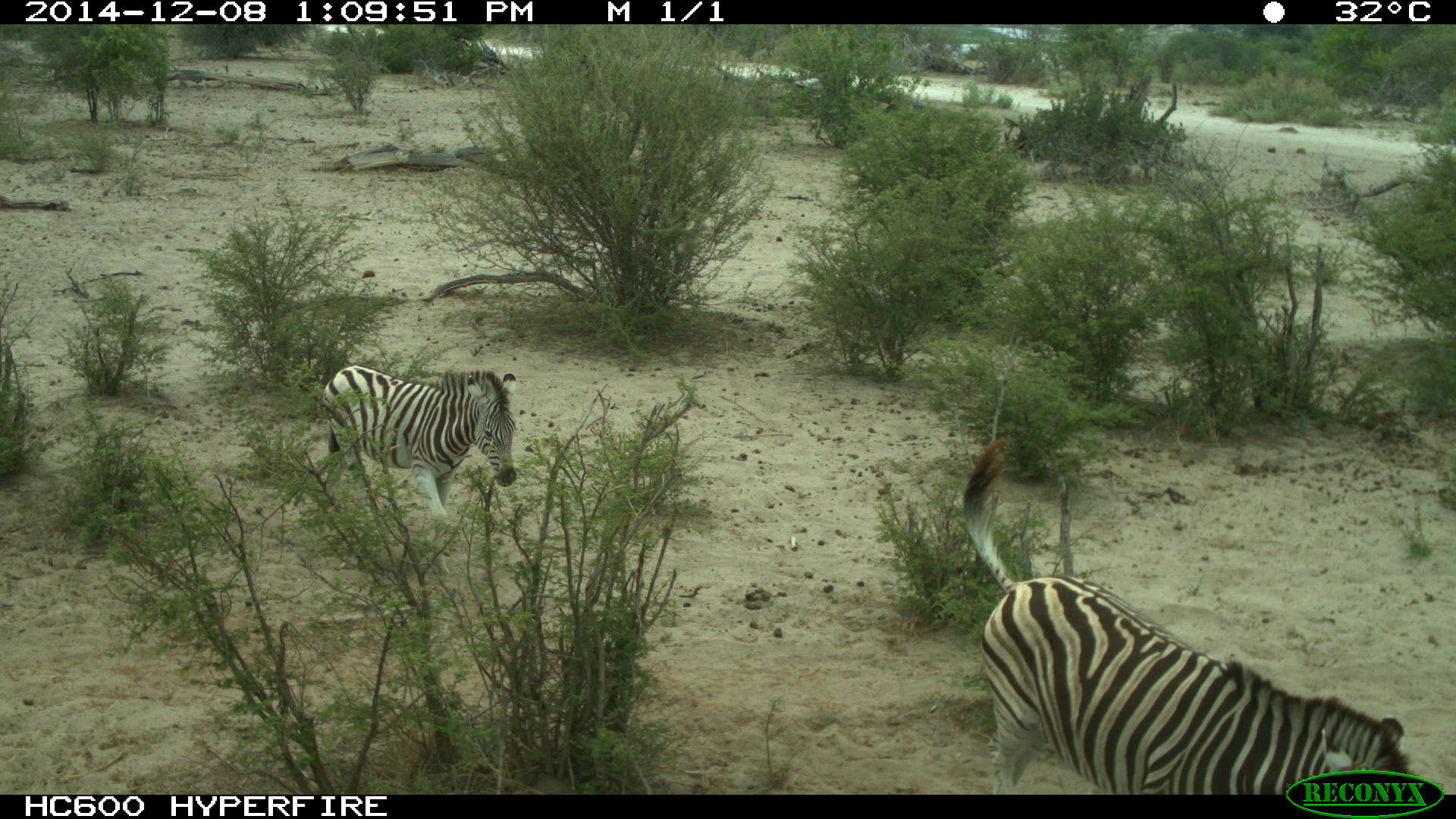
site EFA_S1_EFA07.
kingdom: Animalia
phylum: Chordata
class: Mammalia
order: Perissodactyla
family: Equidae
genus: Equus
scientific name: Equus quagga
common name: plains zebra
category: zebraplains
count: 2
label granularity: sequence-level